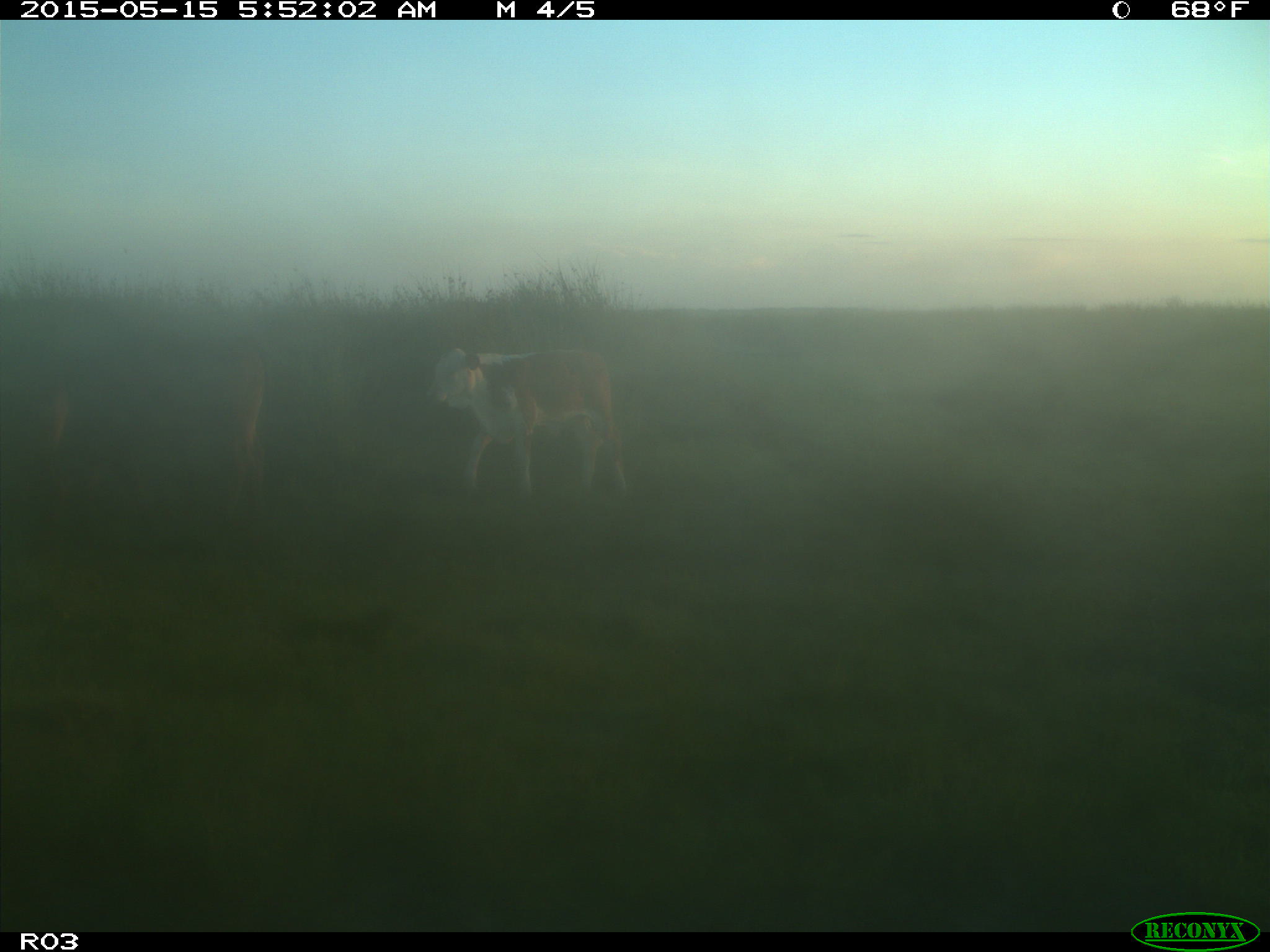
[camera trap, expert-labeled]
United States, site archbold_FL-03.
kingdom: Animalia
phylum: Chordata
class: Mammalia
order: Artiodactyla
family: Bovidae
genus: Bos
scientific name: Bos taurus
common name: domestic cow